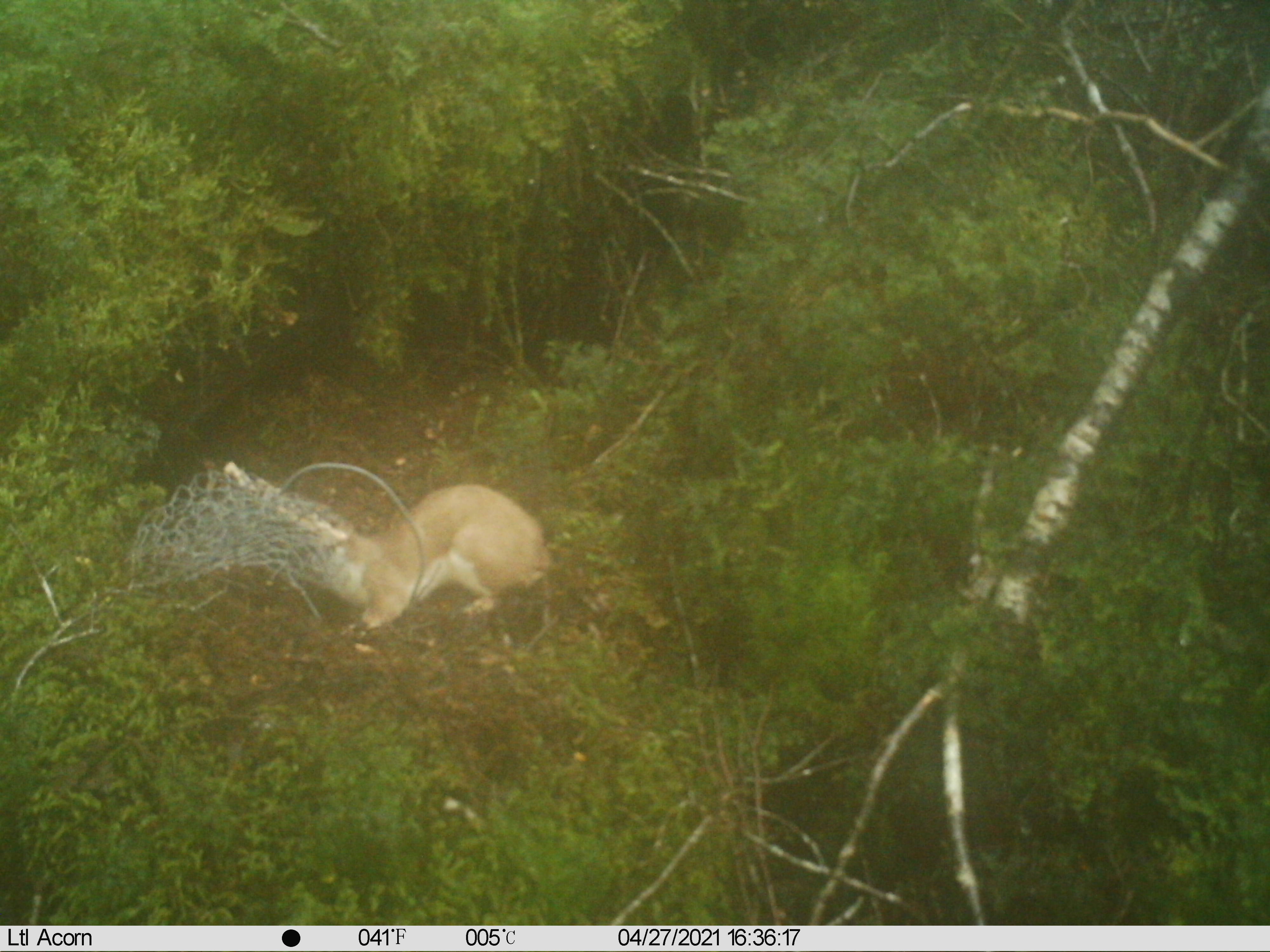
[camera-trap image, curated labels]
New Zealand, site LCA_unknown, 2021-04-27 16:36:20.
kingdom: Animalia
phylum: Chordata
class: Mammalia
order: Carnivora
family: Mustelidae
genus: Mustela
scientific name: Mustela erminea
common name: stoat